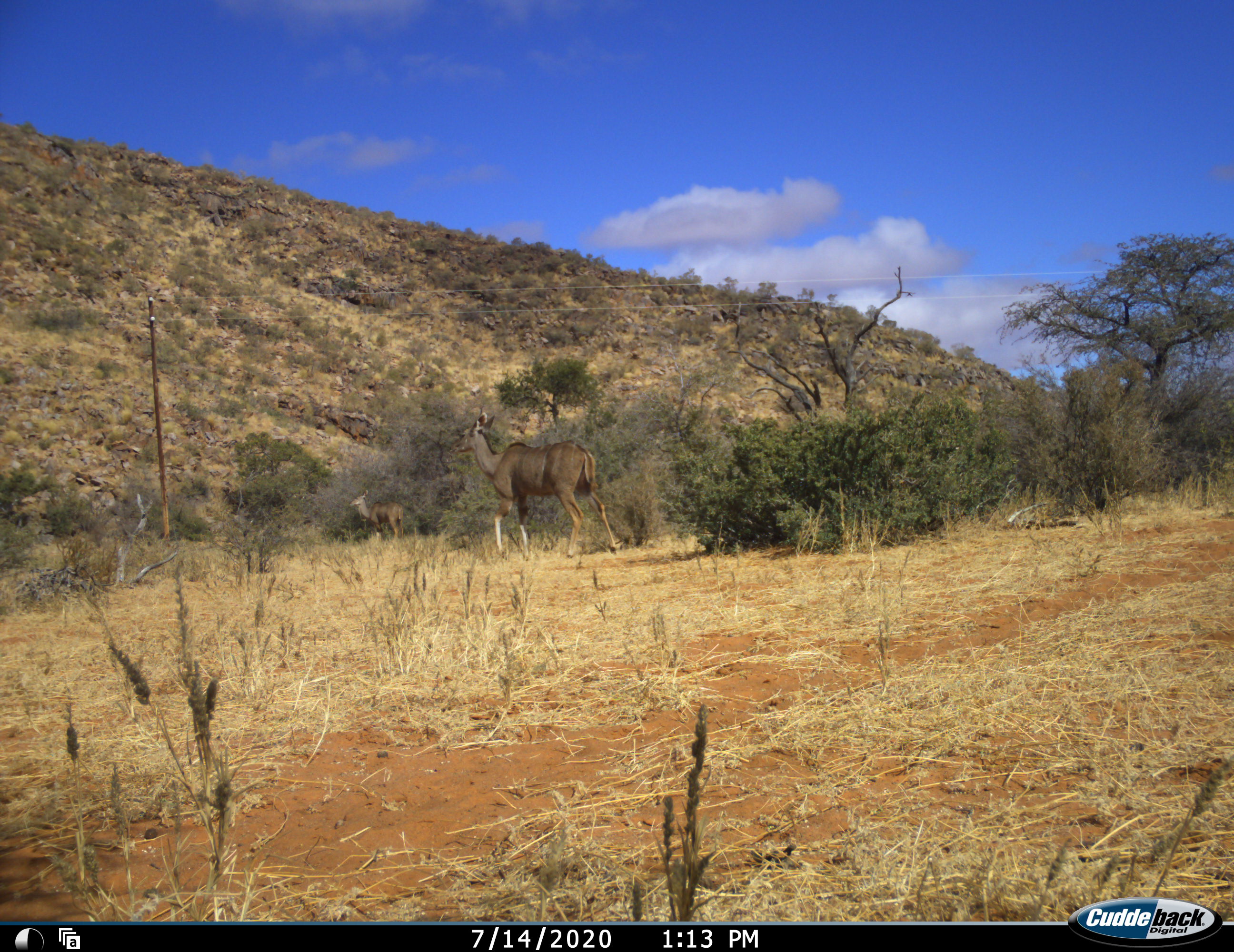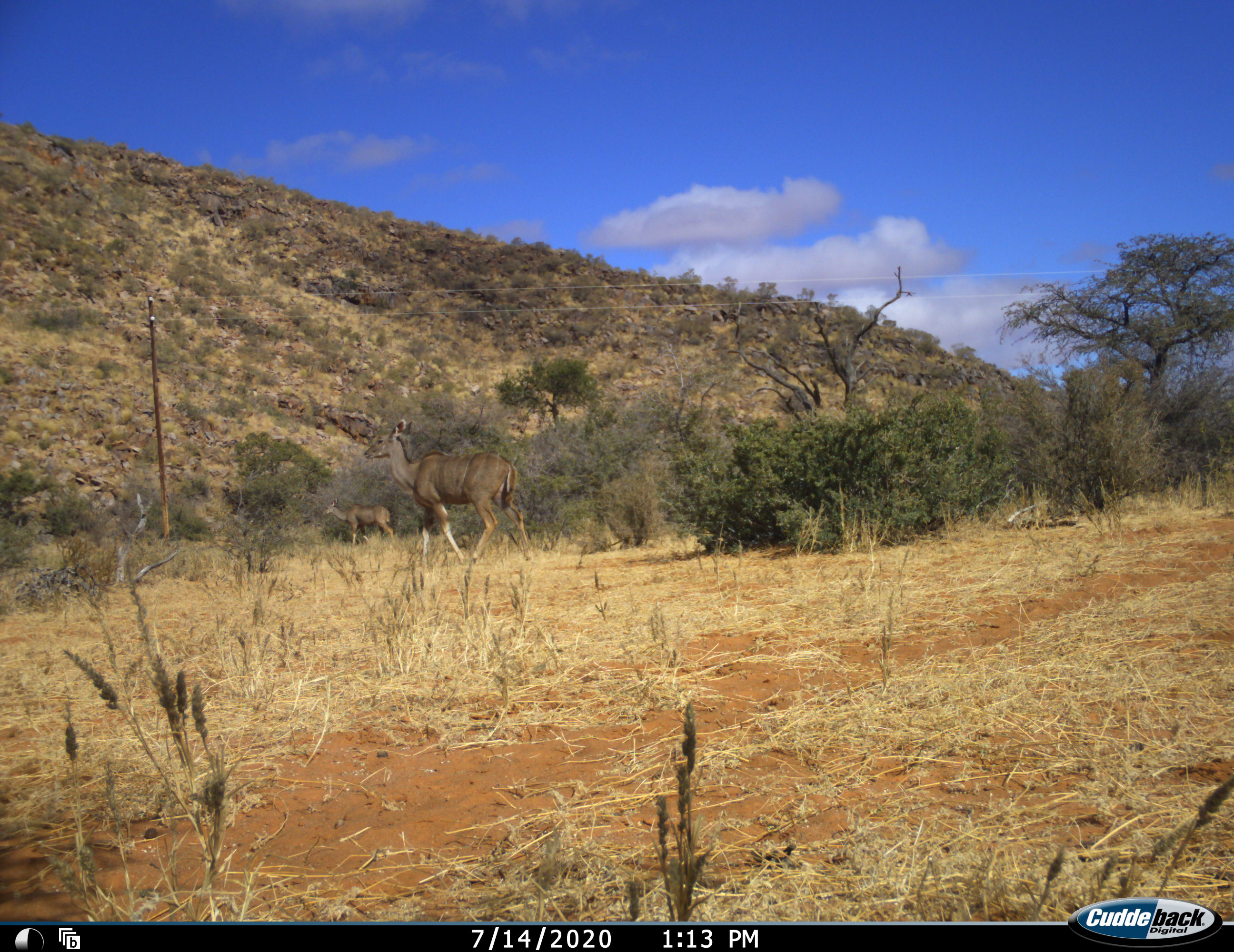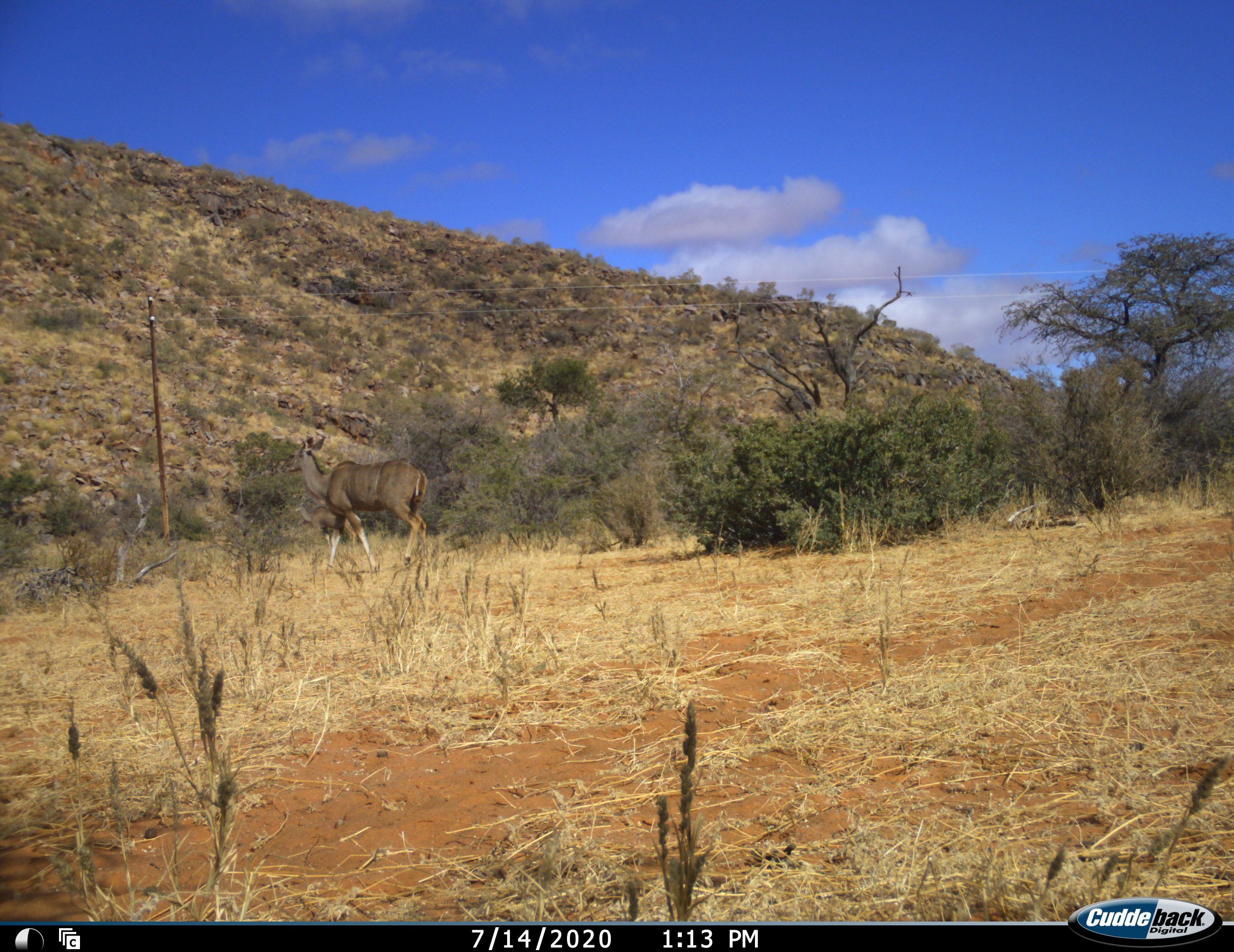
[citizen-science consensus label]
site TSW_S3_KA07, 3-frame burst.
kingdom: Animalia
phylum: Chordata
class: Mammalia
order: Artiodactyla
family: Bovidae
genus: Tragelaphus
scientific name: Tragelaphus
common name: kudu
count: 2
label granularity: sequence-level